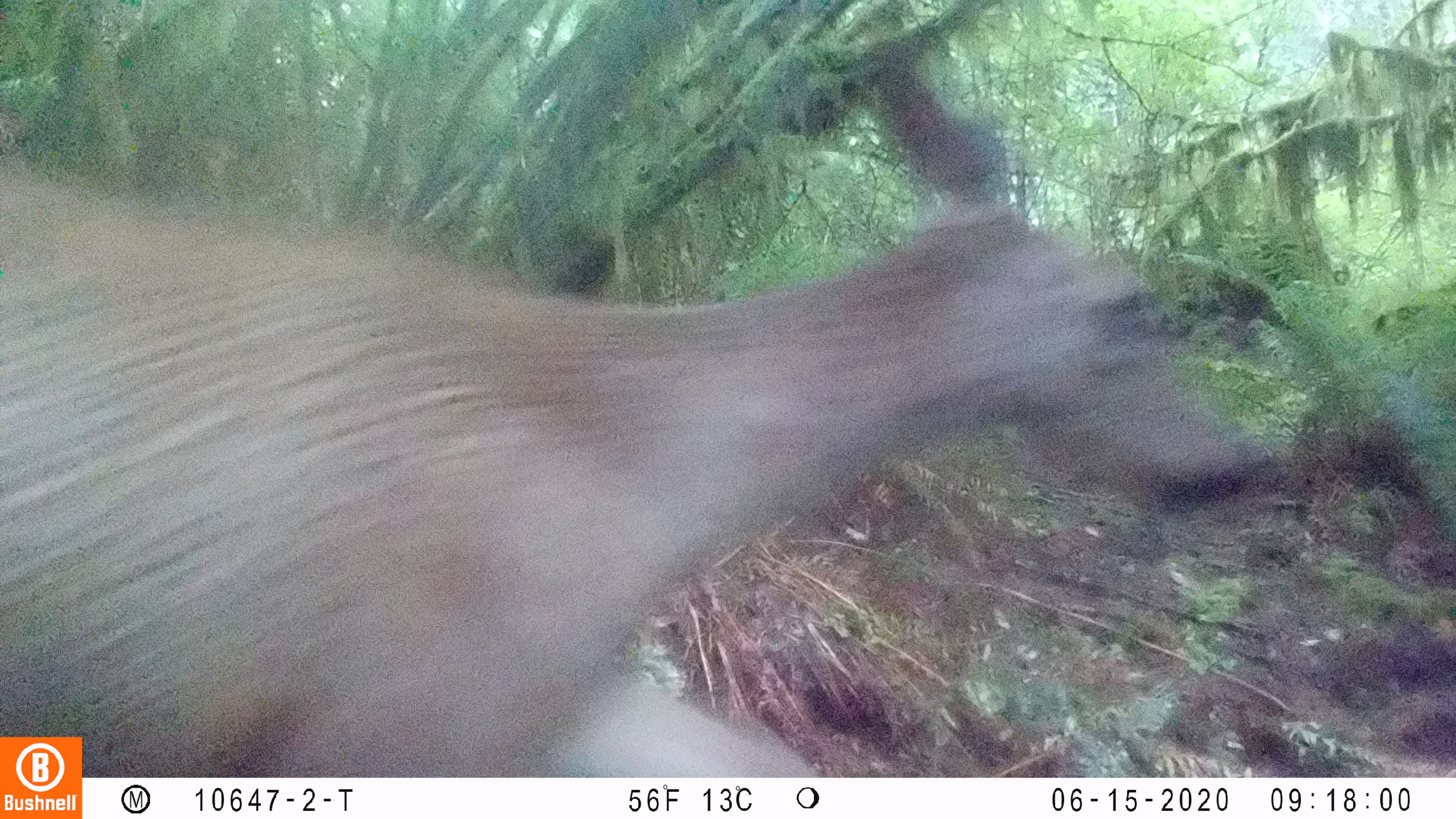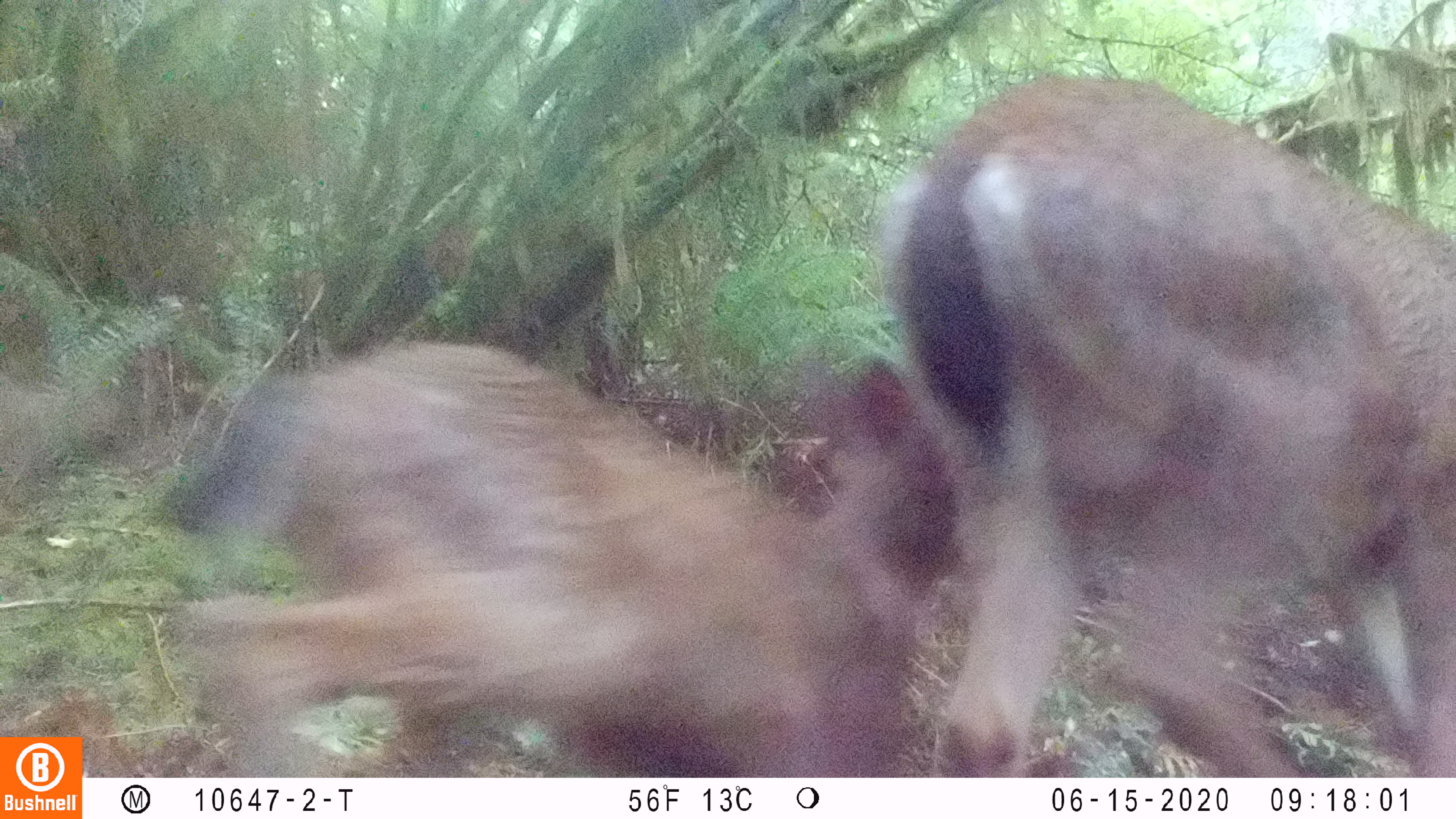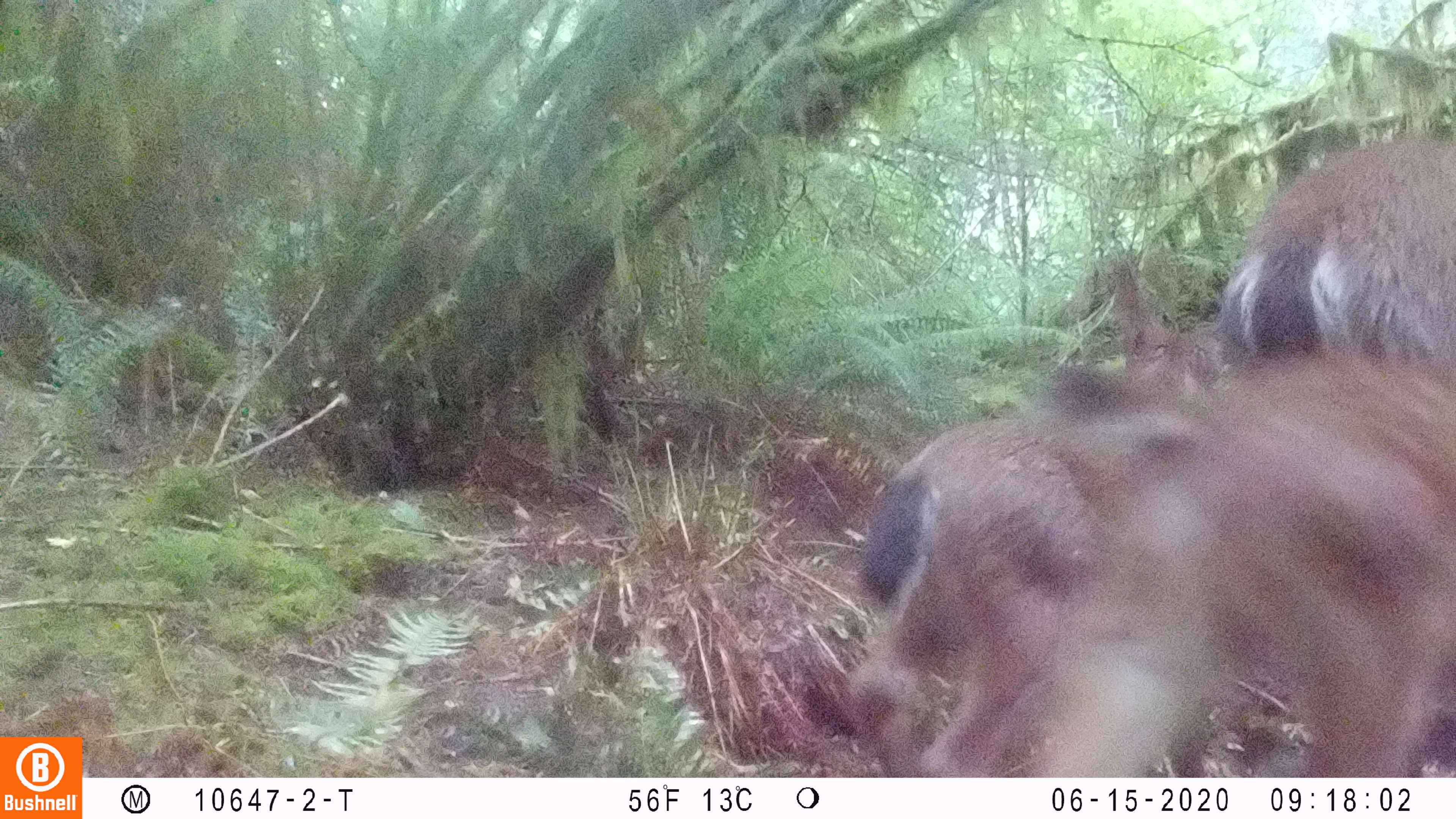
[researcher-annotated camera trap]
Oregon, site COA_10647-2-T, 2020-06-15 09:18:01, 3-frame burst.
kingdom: Animalia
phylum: Chordata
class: Mammalia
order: Artiodactyla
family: Cervidae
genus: Odocoileus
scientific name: Odocoileus hemionus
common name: black-tailed deer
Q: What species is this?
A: Black-tailed deer (Odocoileus hemionus).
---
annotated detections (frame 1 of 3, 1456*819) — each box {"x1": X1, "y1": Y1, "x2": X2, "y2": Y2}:
black-tailed deer: {"x1": 2, "y1": 55, "x2": 1271, "y2": 730}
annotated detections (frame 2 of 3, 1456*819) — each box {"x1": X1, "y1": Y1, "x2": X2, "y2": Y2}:
black-tailed deer: {"x1": 156, "y1": 69, "x2": 1451, "y2": 770}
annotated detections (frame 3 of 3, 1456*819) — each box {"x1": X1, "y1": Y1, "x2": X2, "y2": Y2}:
black-tailed deer: {"x1": 840, "y1": 122, "x2": 1453, "y2": 768}